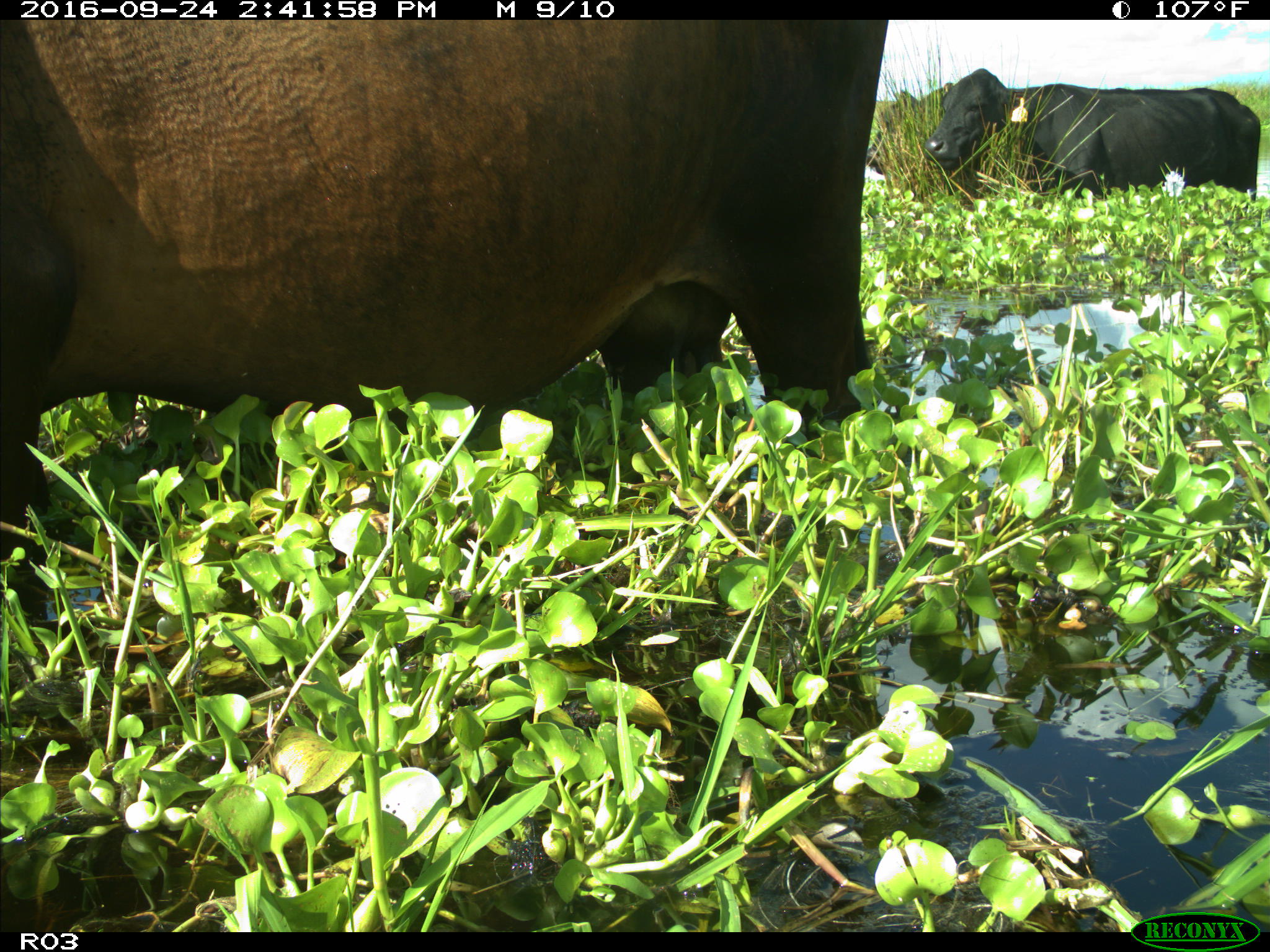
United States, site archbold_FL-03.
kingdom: Animalia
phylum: Chordata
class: Mammalia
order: Artiodactyla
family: Bovidae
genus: Bos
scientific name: Bos taurus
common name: domestic cow